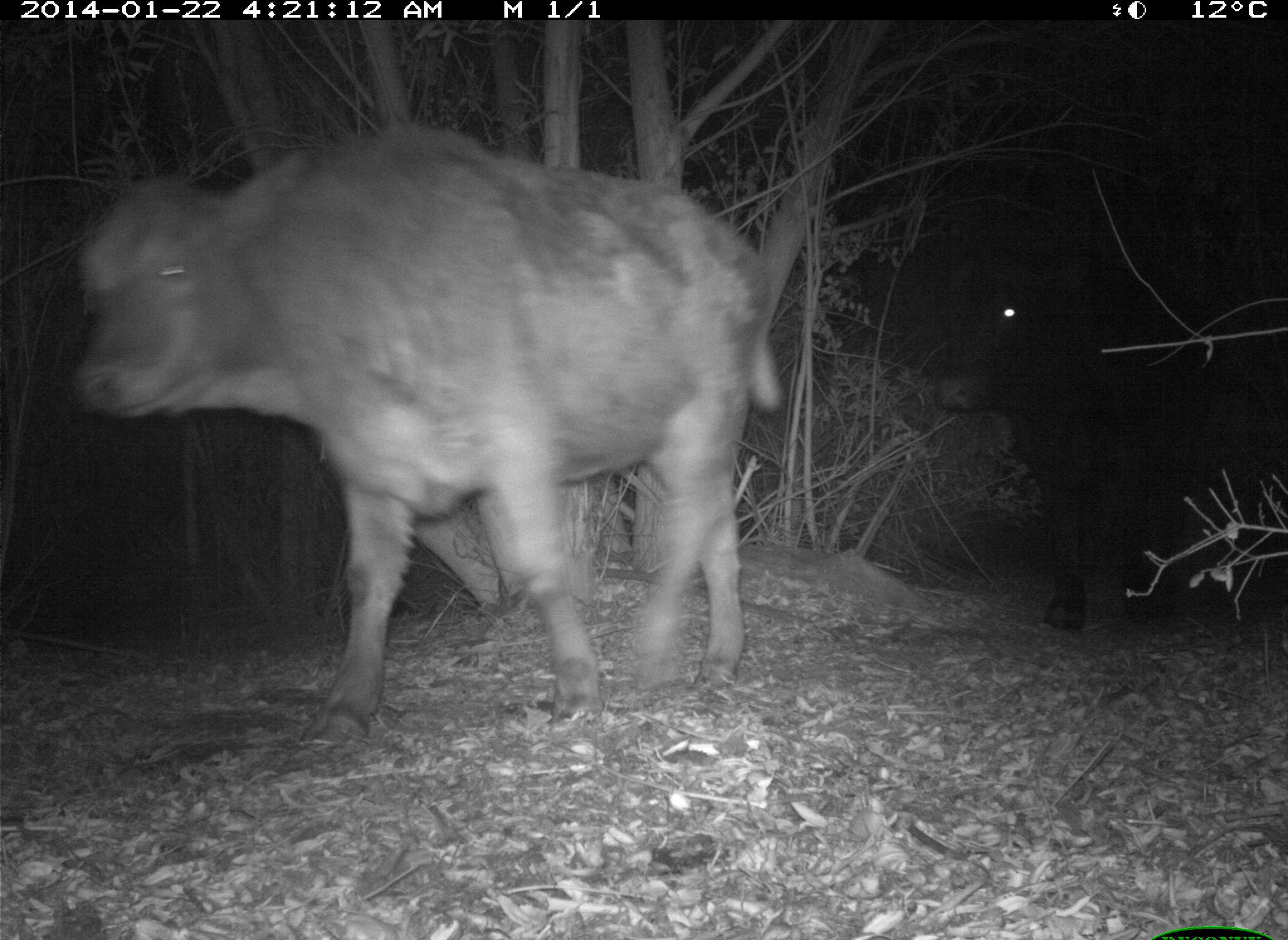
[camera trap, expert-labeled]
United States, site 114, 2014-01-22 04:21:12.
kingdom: Animalia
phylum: Chordata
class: Mammalia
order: Artiodactyla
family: Bovidae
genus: Bos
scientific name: Bos taurus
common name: cow